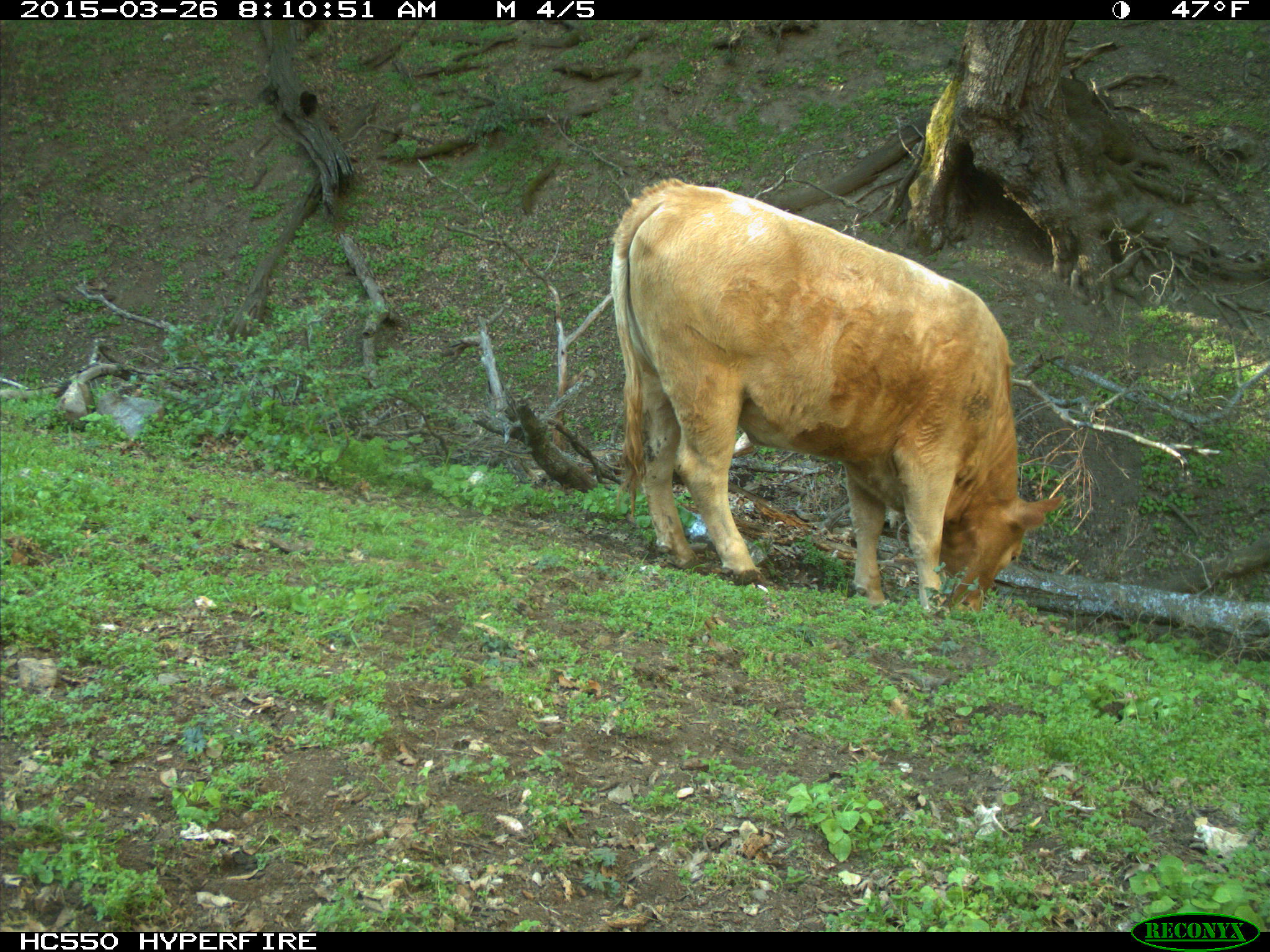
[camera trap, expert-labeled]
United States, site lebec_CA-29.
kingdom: Animalia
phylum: Chordata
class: Mammalia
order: Artiodactyla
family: Bovidae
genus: Bos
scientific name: Bos taurus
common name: domestic cow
Bos taurus (domestic cow).